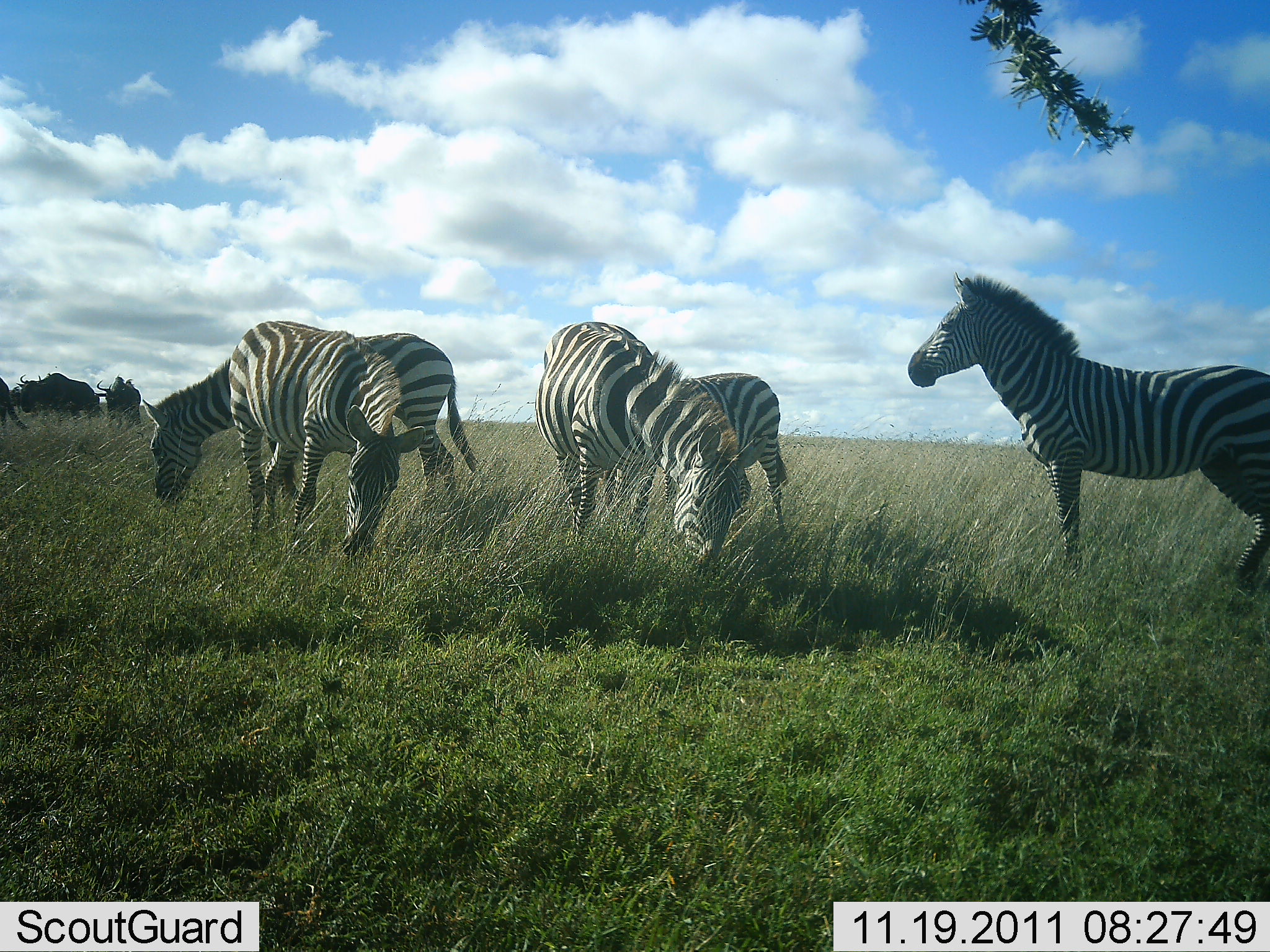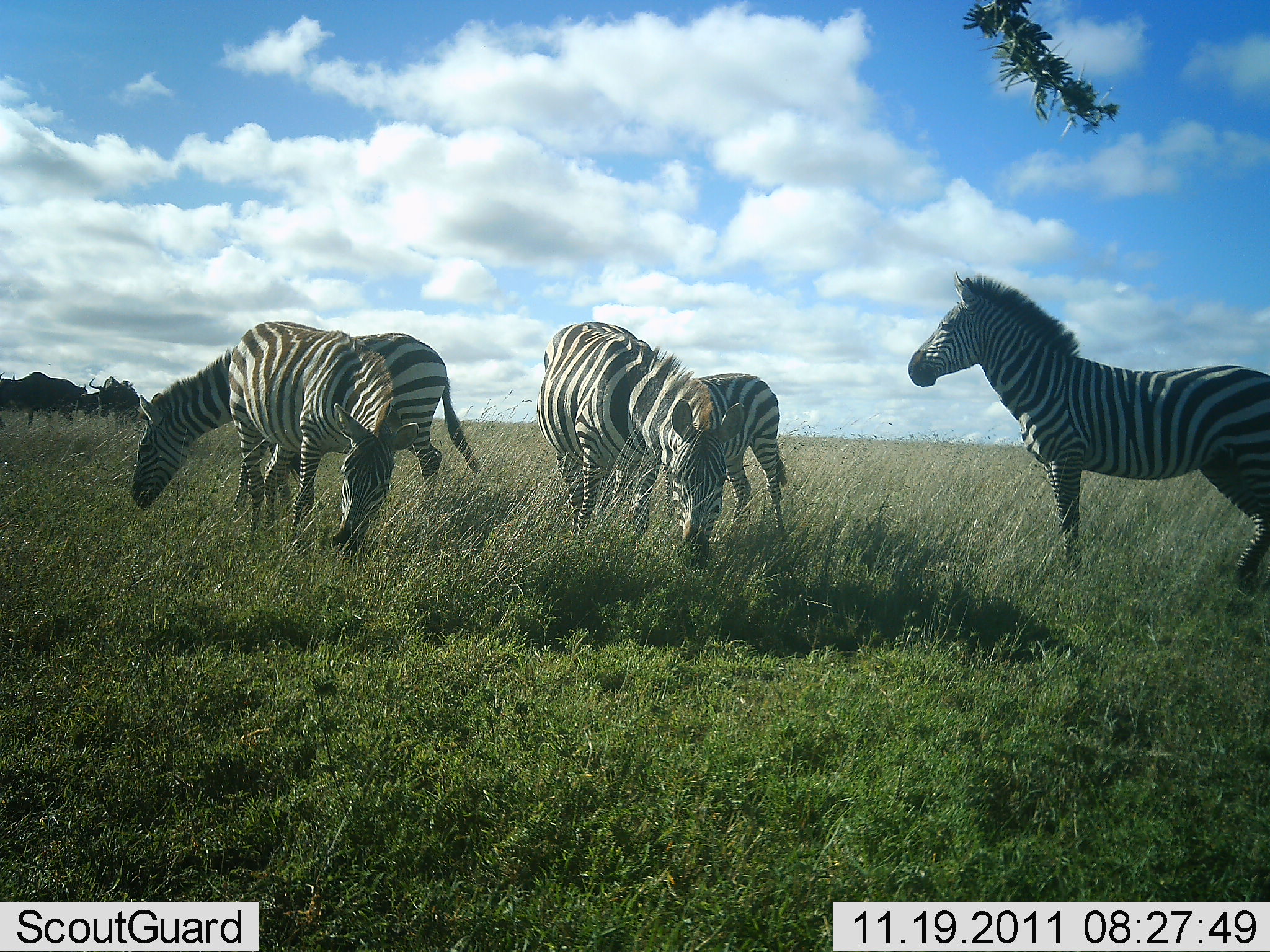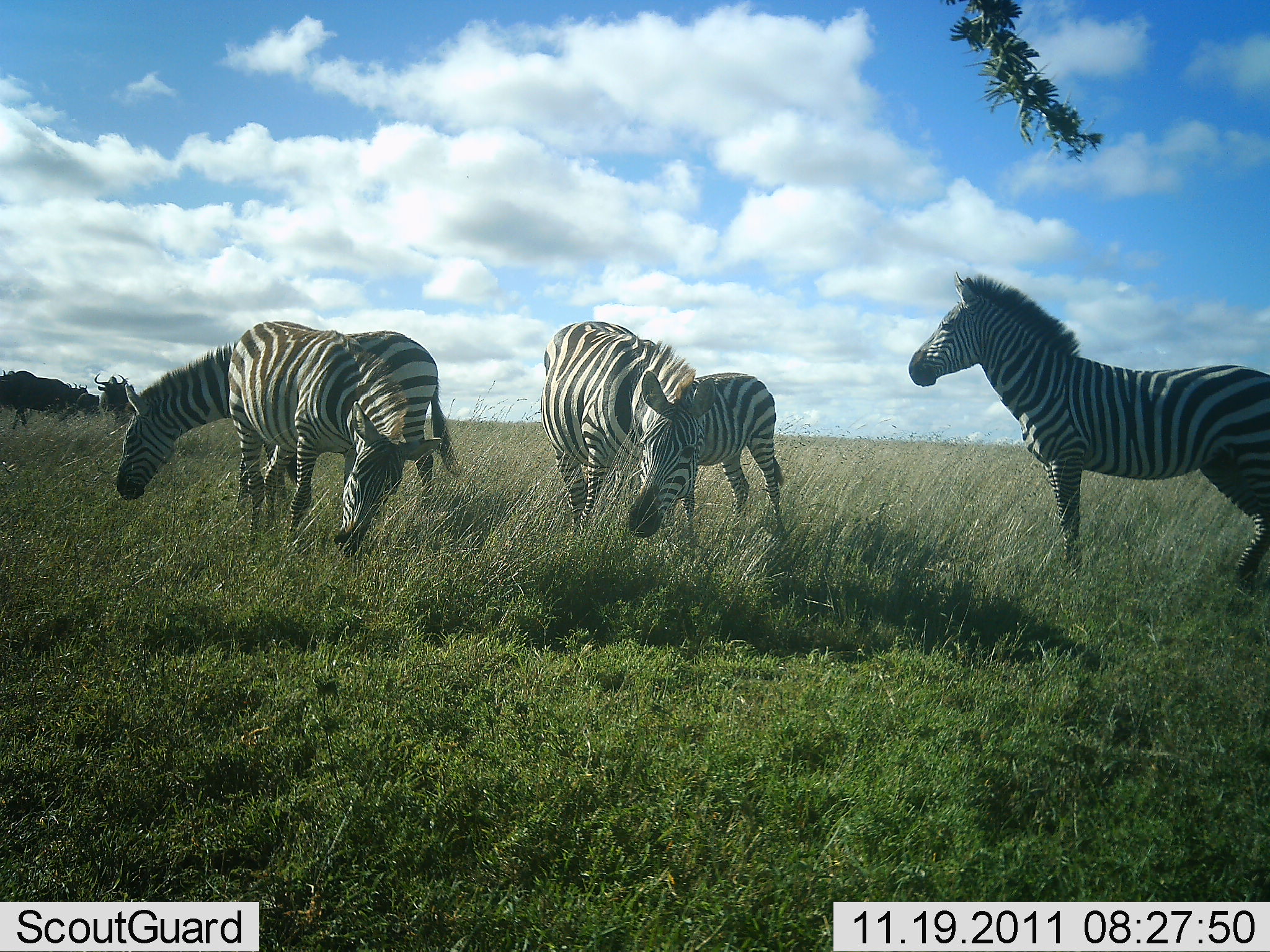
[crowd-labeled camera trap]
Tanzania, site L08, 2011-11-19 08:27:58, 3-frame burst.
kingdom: Animalia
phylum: Chordata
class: Mammalia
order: Artiodactyla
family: Bovidae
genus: Connochaetes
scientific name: Connochaetes taurinus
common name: blue wildebeest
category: wildebeest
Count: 3.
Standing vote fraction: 50%.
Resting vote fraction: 0%.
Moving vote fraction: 64%.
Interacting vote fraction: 0%.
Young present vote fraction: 0%.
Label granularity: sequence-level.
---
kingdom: Animalia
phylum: Chordata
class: Mammalia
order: Perissodactyla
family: Equidae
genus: Equus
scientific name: Equus quagga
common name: plains zebra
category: zebra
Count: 5.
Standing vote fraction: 83%.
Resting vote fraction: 6%.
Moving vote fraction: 6%.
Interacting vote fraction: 0%.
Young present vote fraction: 0%.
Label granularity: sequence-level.